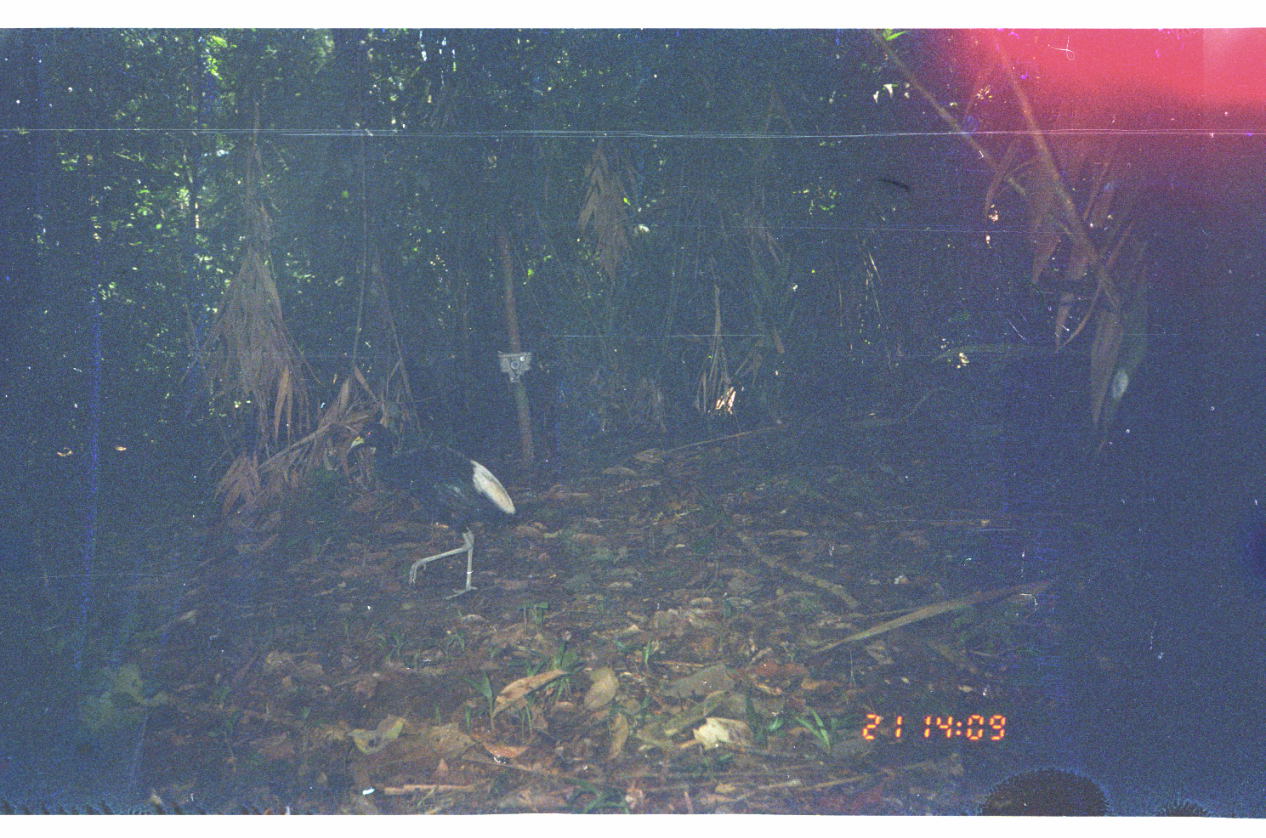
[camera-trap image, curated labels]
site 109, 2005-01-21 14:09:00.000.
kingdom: Animalia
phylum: Chordata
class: Aves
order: Gruiformes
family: Psophiidae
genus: Psophia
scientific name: Psophia leucoptera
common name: pale-winged trumpeter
Psophia leucoptera (pale-winged trumpeter).